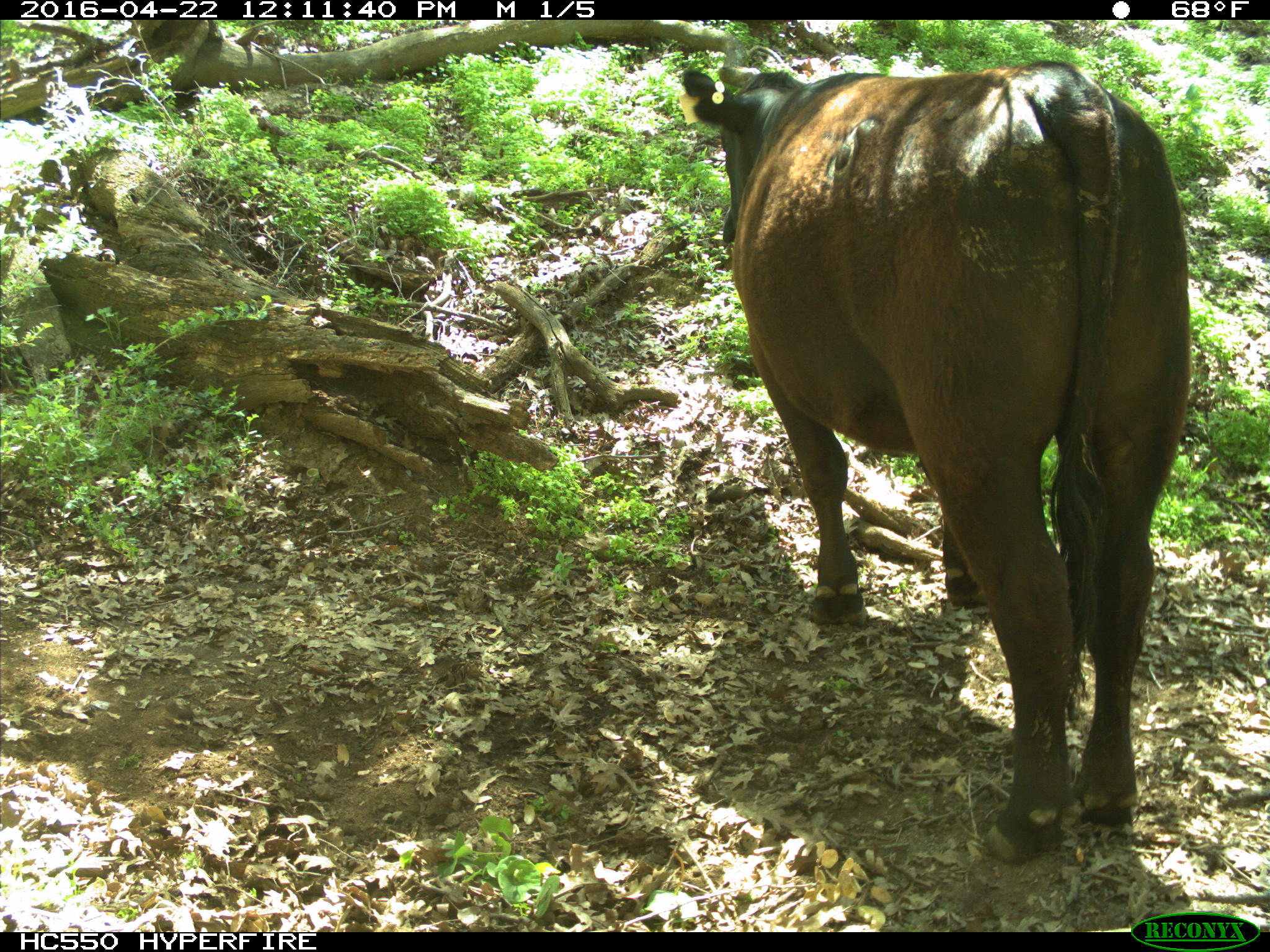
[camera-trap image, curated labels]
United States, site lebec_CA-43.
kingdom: Animalia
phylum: Chordata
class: Mammalia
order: Artiodactyla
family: Bovidae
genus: Bos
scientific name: Bos taurus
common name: domestic cow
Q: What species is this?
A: Bos taurus (domestic cow).